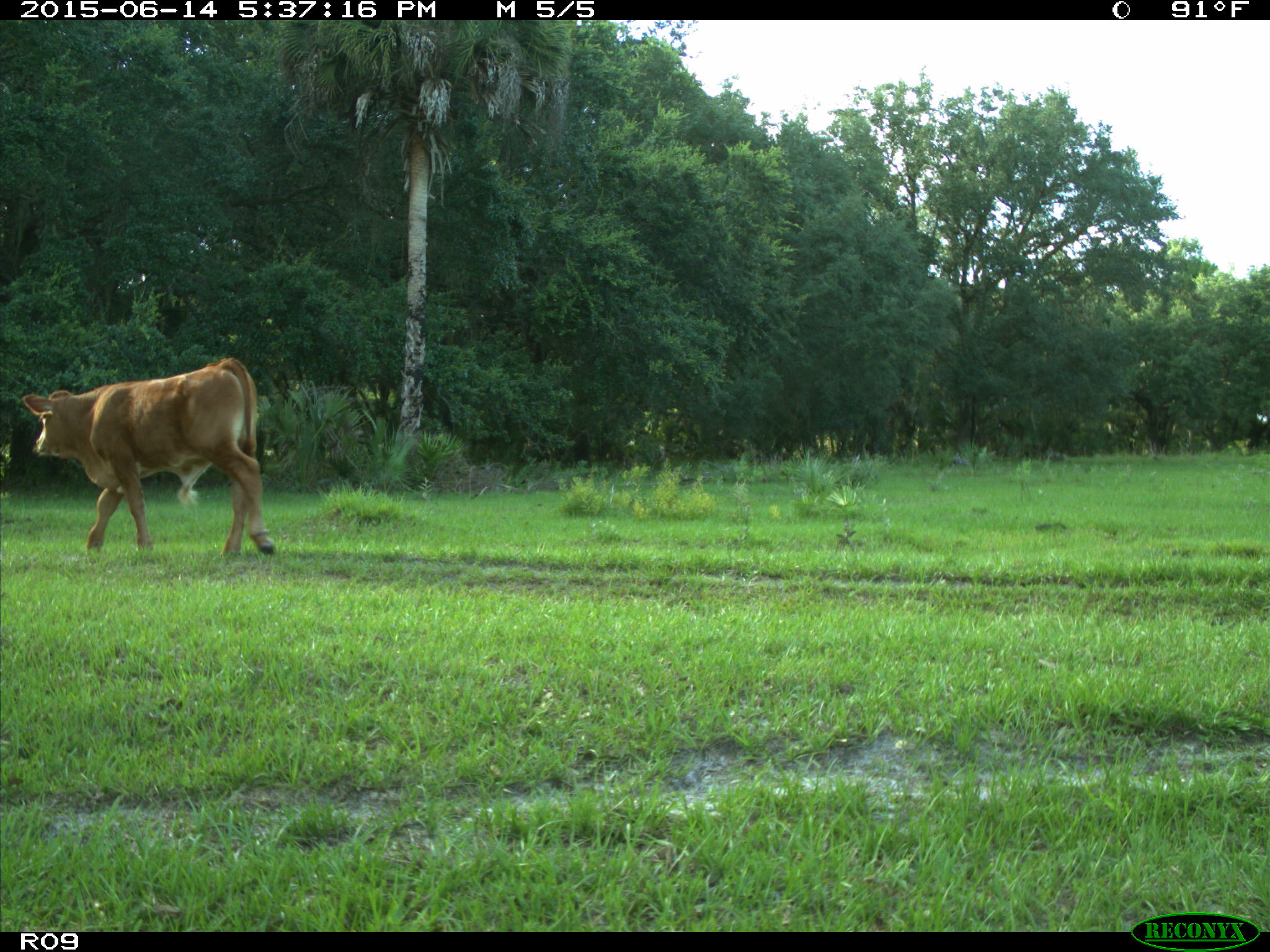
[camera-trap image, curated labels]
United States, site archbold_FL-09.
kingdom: Animalia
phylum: Chordata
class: Mammalia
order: Artiodactyla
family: Bovidae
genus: Bos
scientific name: Bos taurus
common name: domestic cow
Bos taurus (domestic cow).